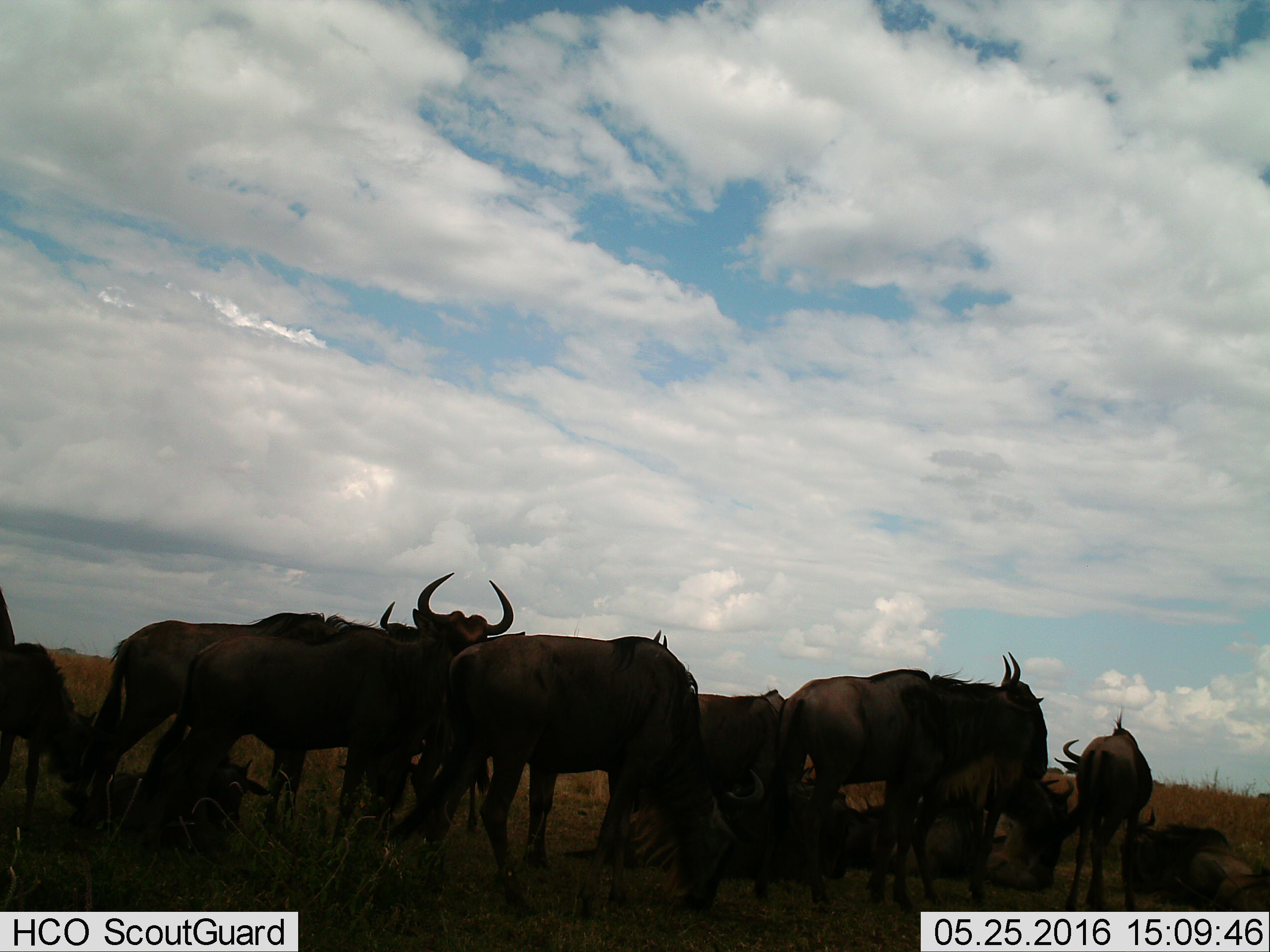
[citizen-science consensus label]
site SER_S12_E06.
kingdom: Animalia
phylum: Chordata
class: Mammalia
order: Artiodactyla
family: Bovidae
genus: Connochaetes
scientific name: Connochaetes taurinus taurinus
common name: blue wildebeest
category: wildebeestblue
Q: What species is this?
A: Wildebeestblue (blue wildebeest) (Connochaetes taurinus taurinus).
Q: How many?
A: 11-50.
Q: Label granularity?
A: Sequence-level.